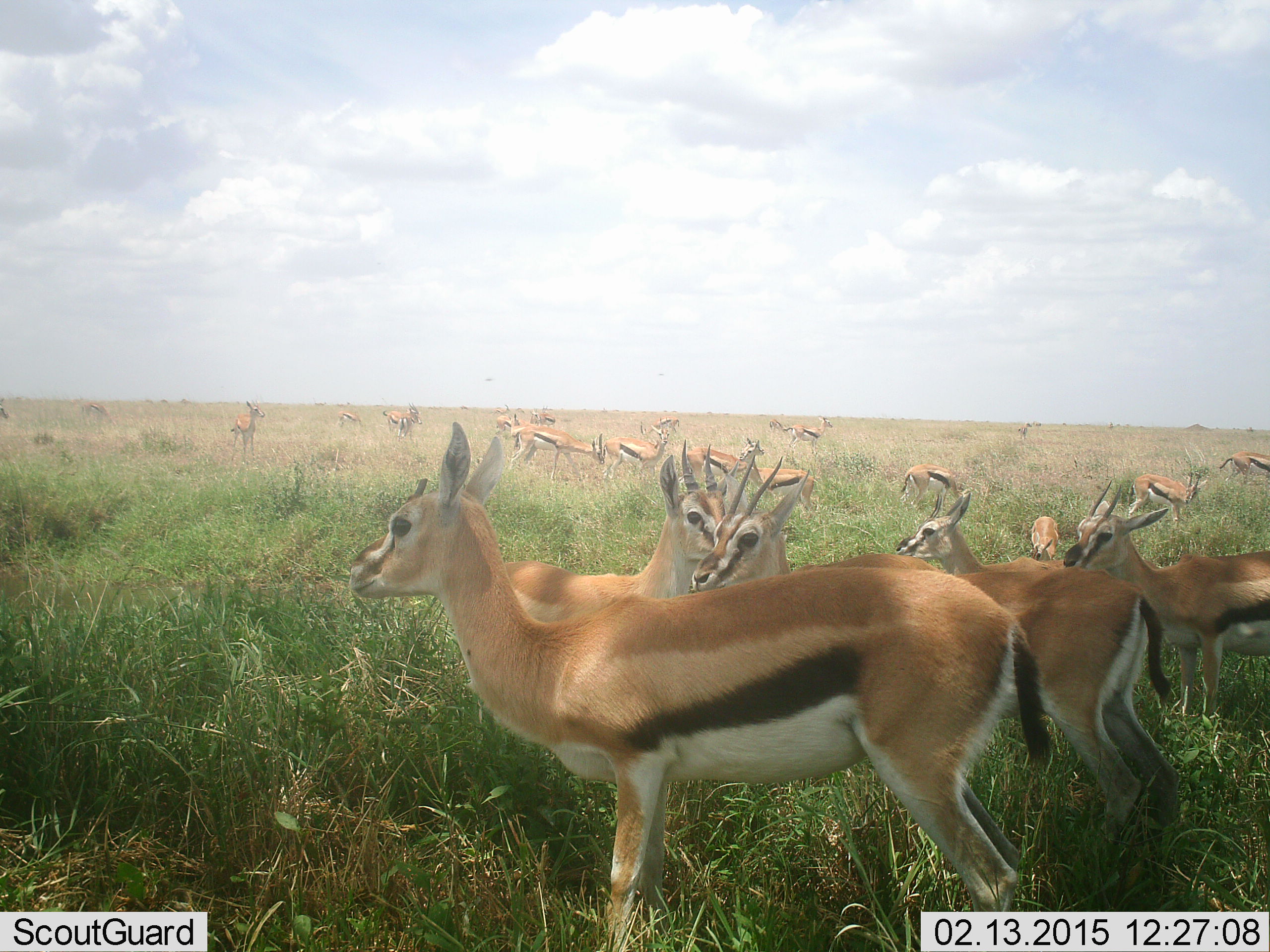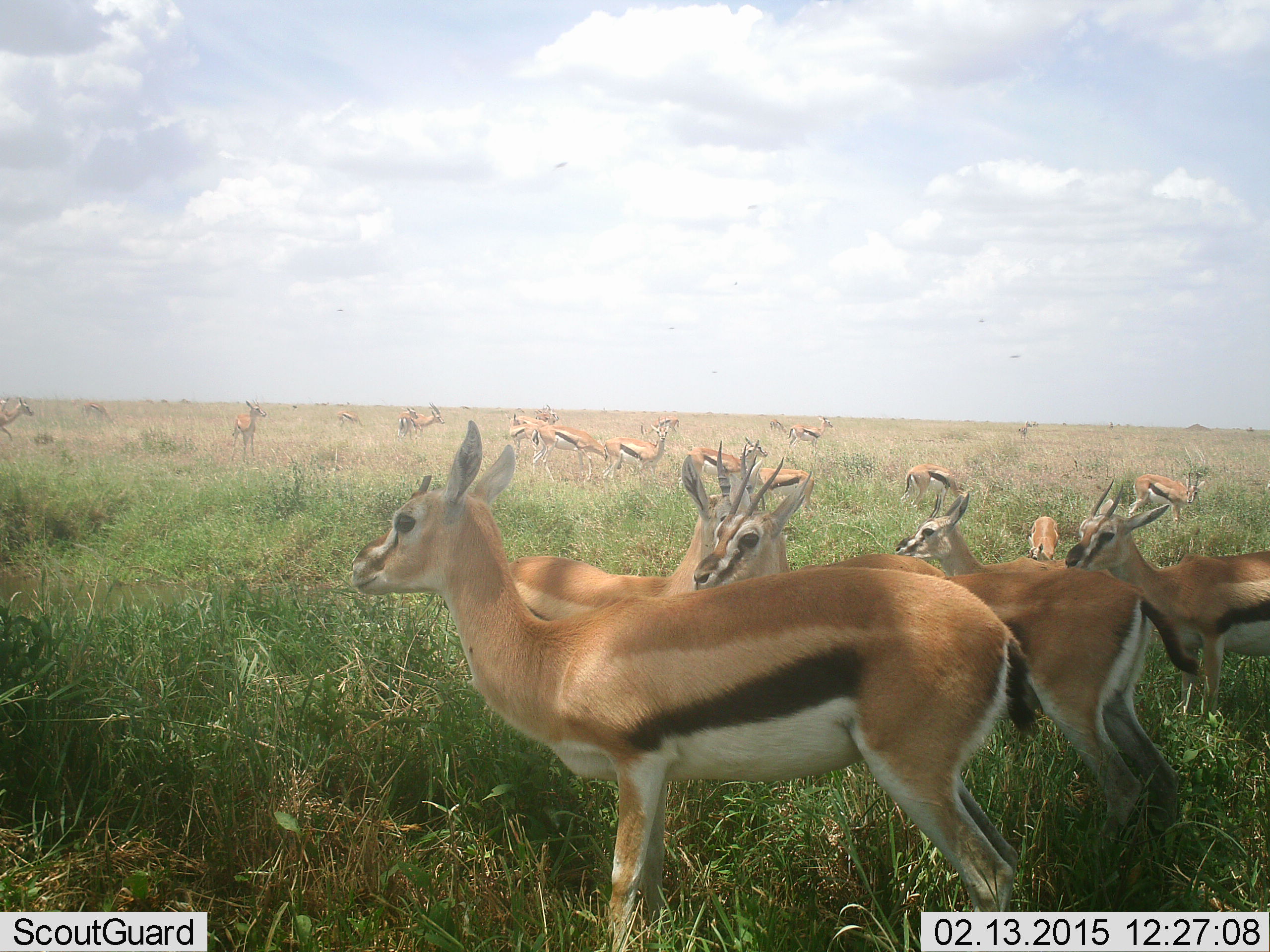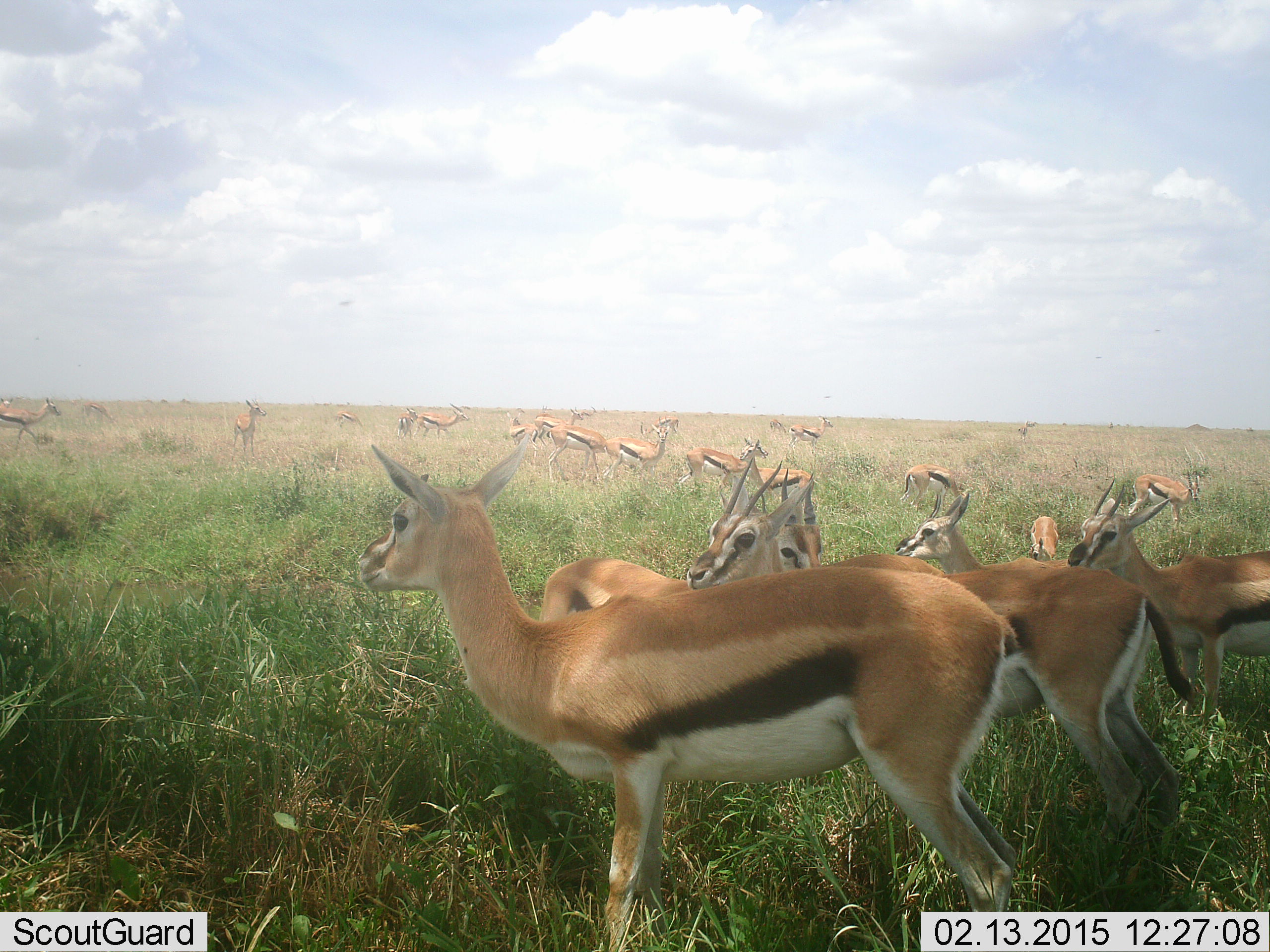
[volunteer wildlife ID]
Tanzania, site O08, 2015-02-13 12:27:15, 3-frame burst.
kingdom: Animalia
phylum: Chordata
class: Mammalia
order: Artiodactyla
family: Bovidae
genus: Eudorcas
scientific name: Eudorcas thomsonii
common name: thomson's gazelle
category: gazellethomsons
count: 11-50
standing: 82%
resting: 18%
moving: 27%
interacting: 18%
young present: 27%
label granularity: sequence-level